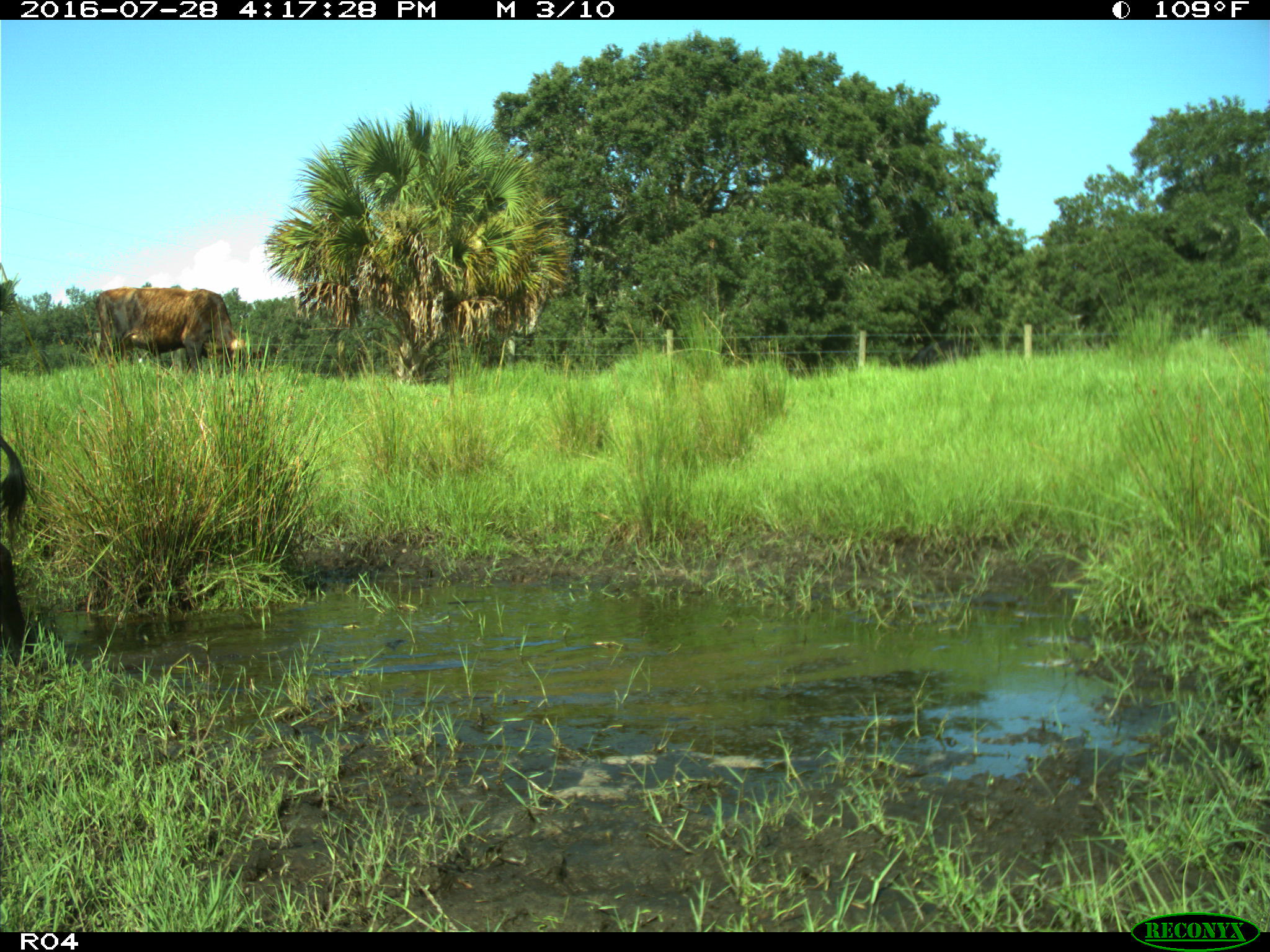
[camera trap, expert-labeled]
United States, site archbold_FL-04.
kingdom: Animalia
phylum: Chordata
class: Mammalia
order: Artiodactyla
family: Bovidae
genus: Bos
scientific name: Bos taurus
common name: domestic cow